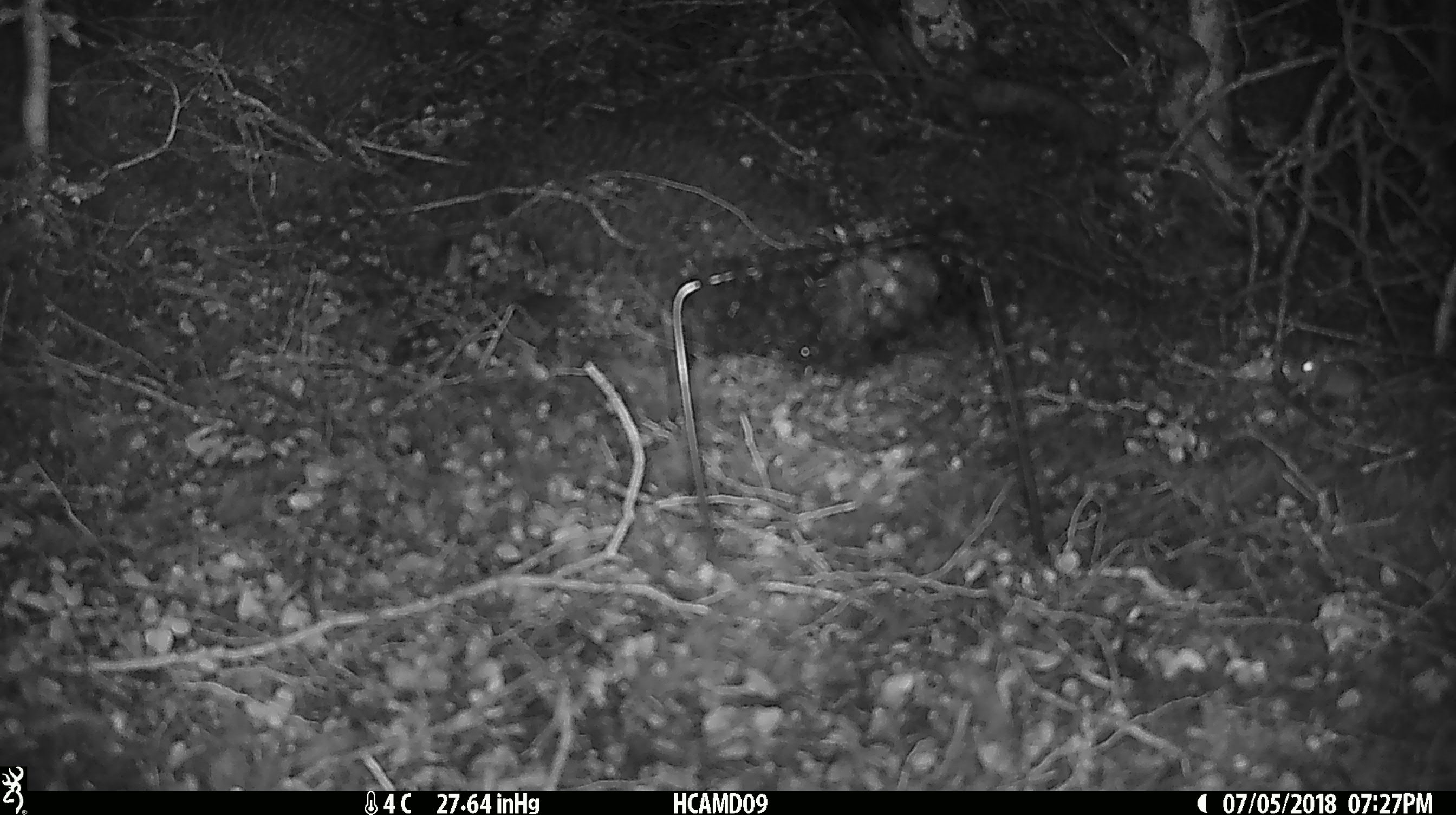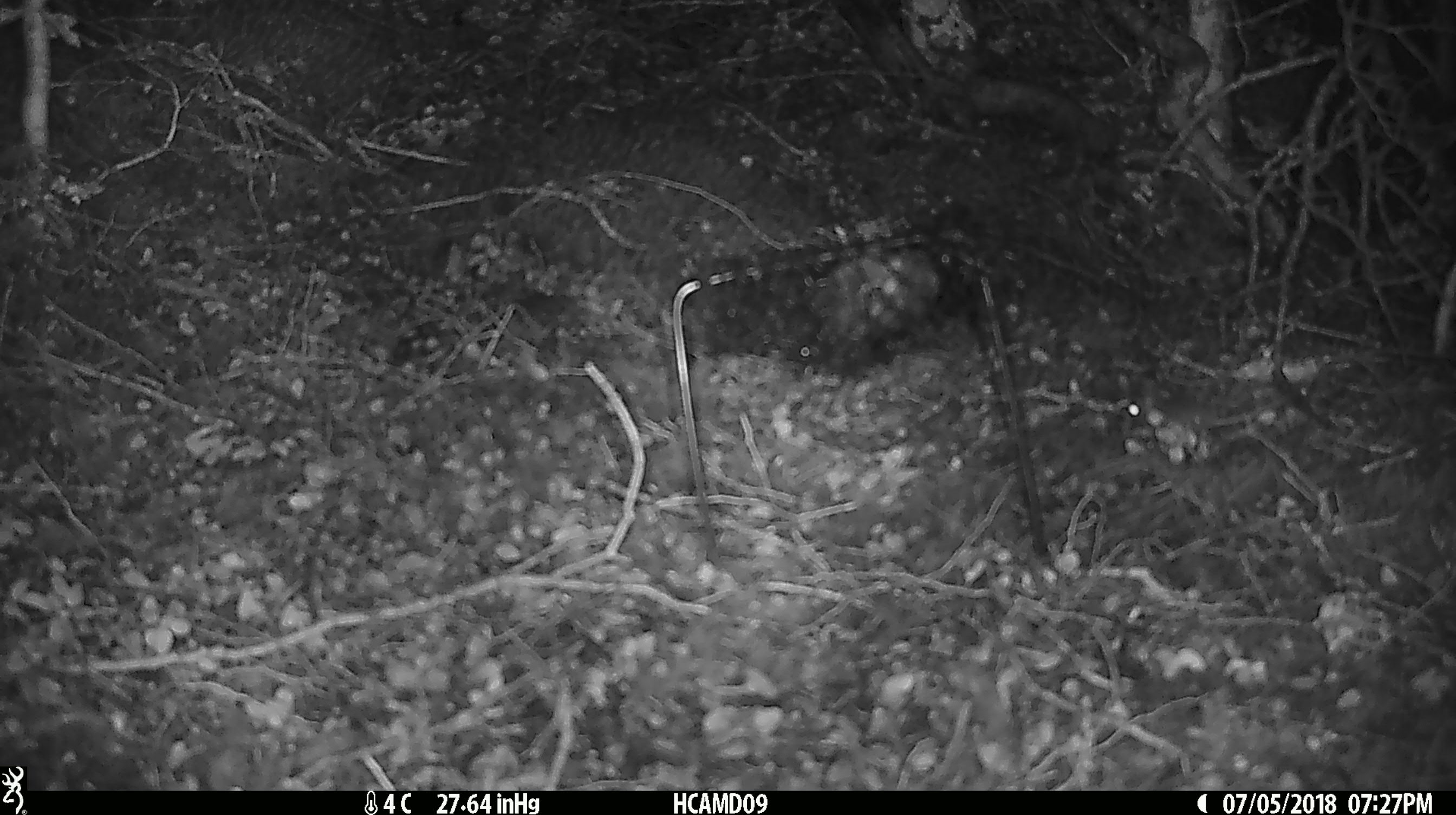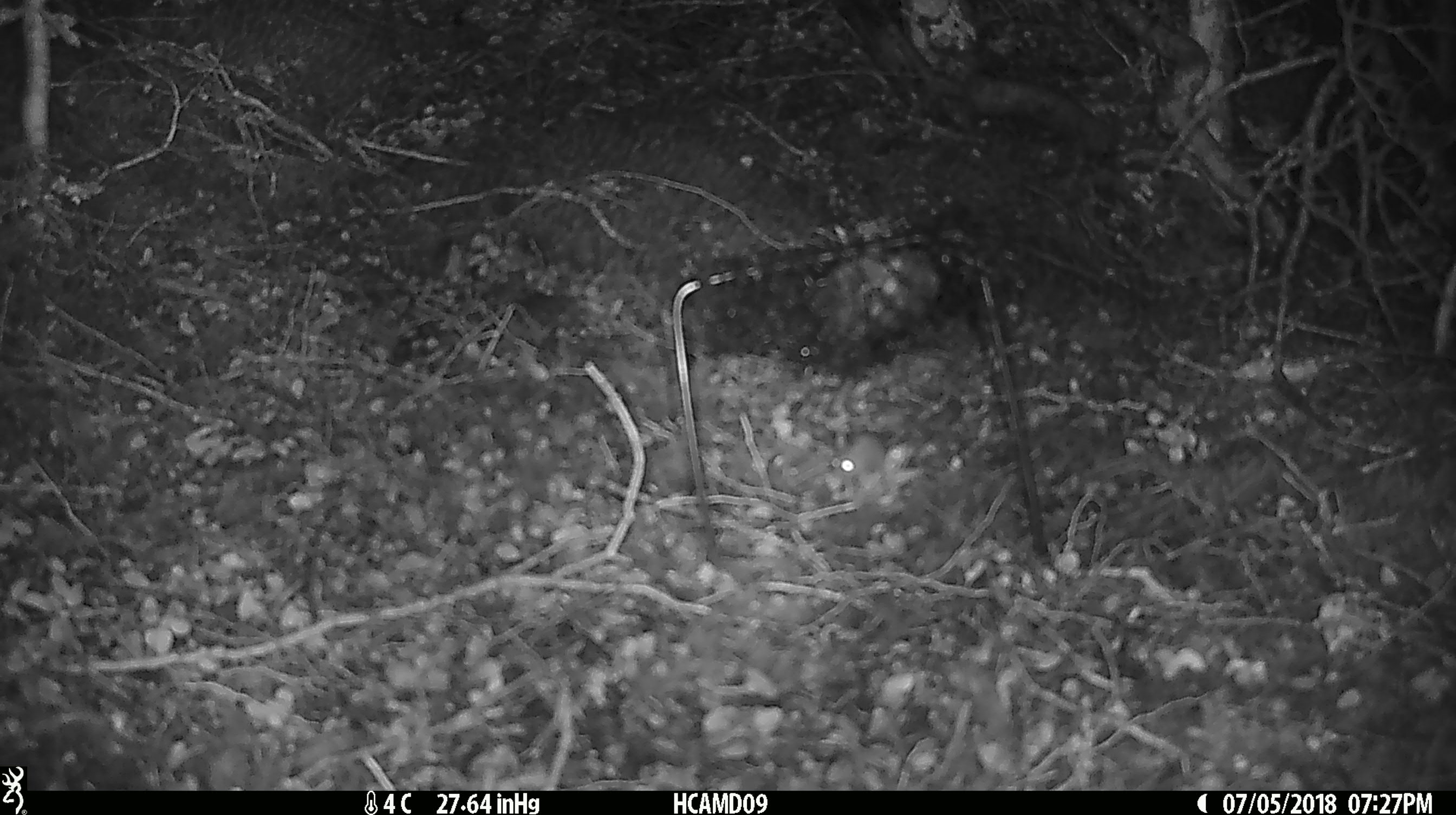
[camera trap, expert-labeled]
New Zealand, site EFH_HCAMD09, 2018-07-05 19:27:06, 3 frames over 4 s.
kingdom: Animalia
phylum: Chordata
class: Mammalia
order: Rodentia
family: Muridae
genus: Mus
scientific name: Mus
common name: mouse